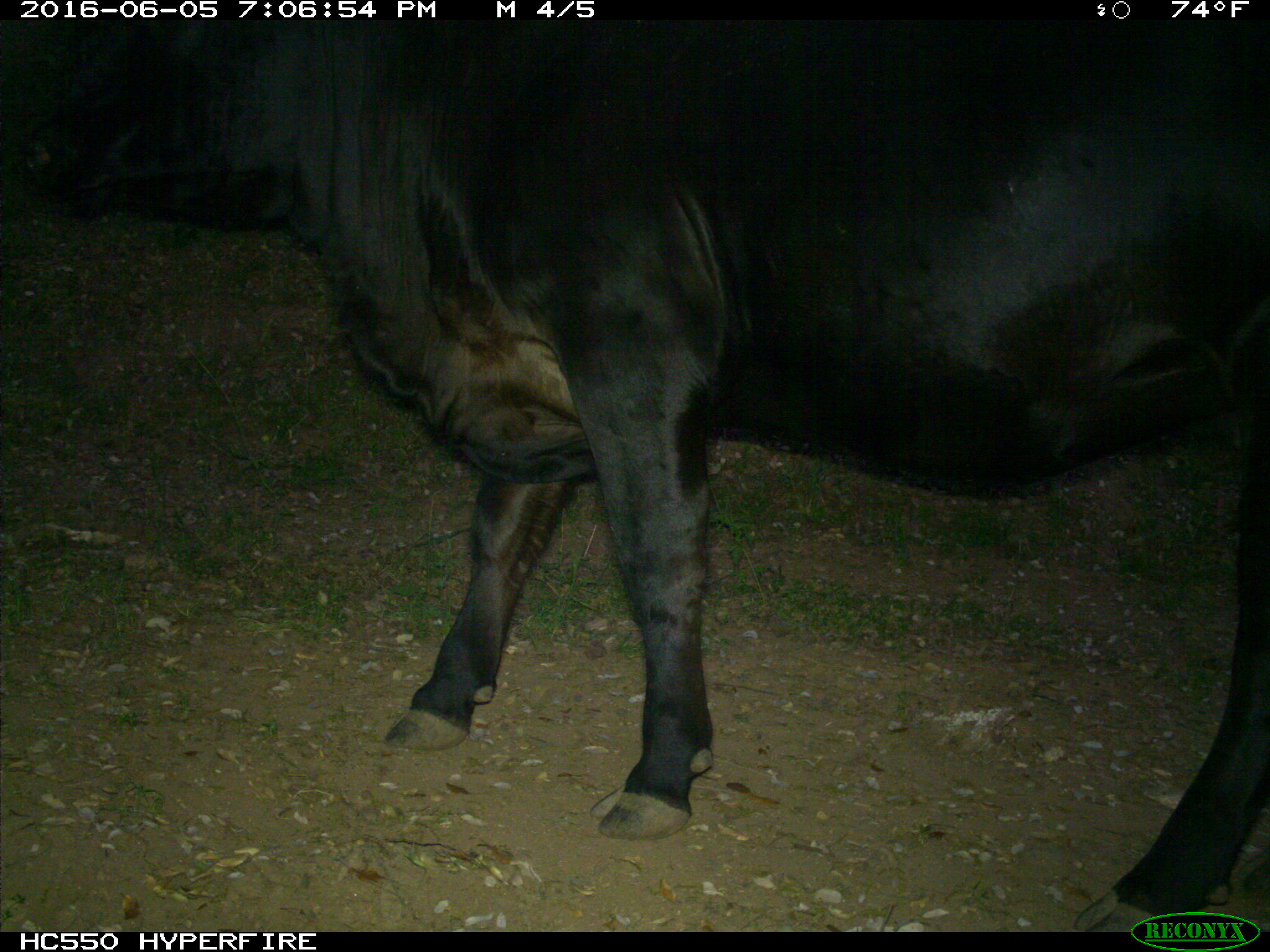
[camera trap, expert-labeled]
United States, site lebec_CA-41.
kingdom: Animalia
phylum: Chordata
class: Mammalia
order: Artiodactyla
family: Bovidae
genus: Bos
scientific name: Bos taurus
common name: domestic cow